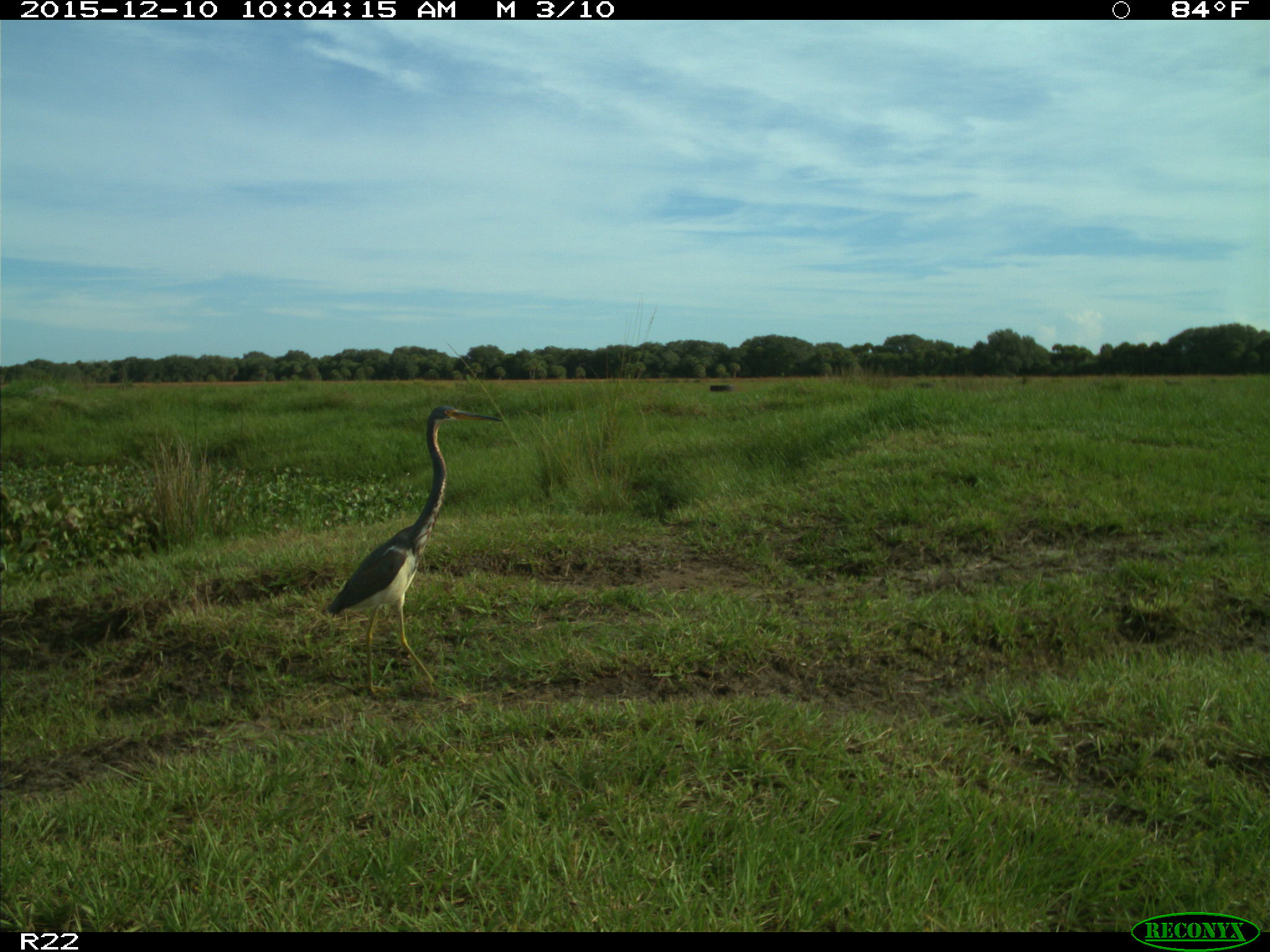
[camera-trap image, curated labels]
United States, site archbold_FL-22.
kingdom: Animalia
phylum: Chordata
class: Aves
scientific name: Aves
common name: birds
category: unidentified bird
Unidentified bird (birds) (Aves).